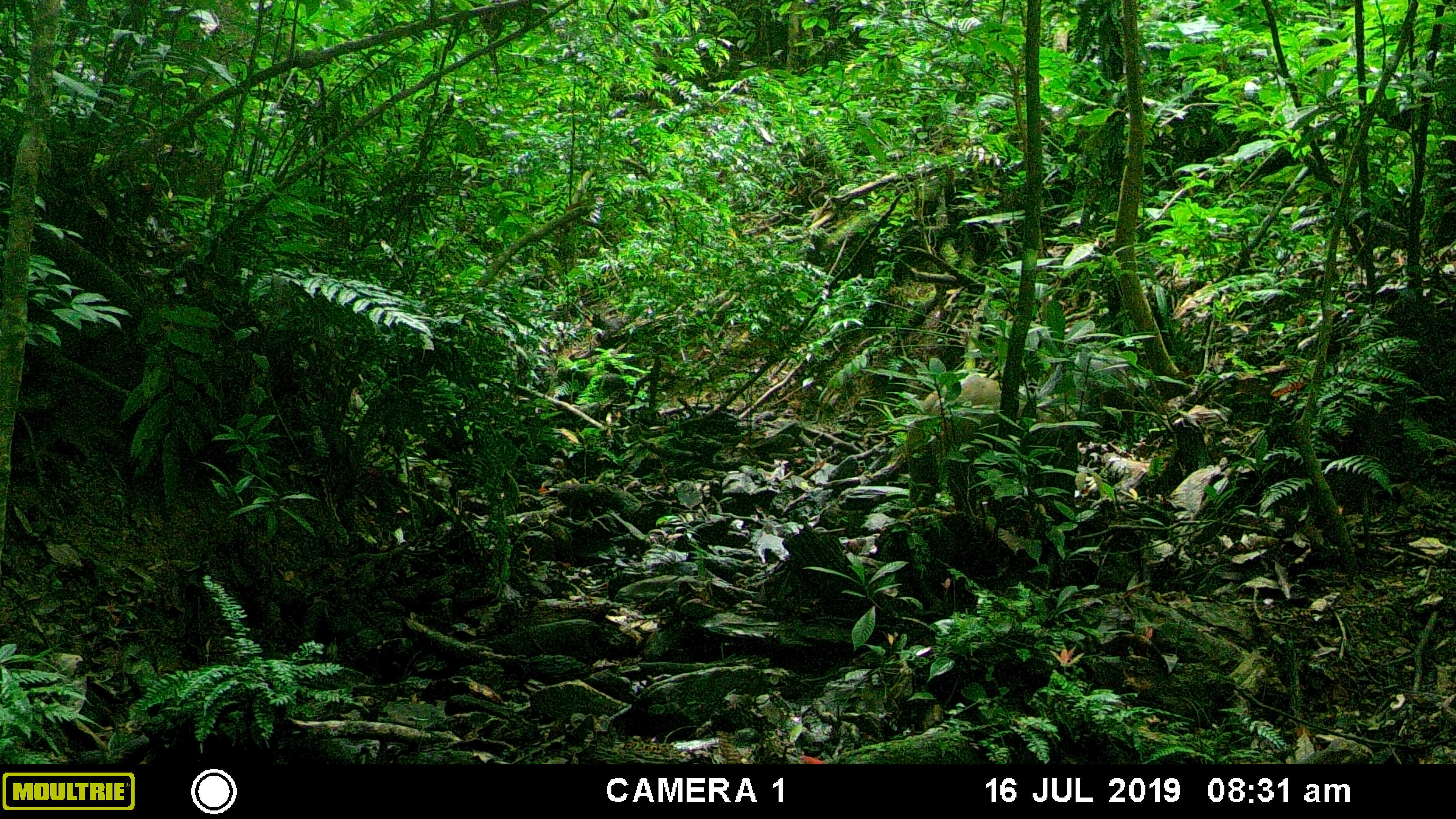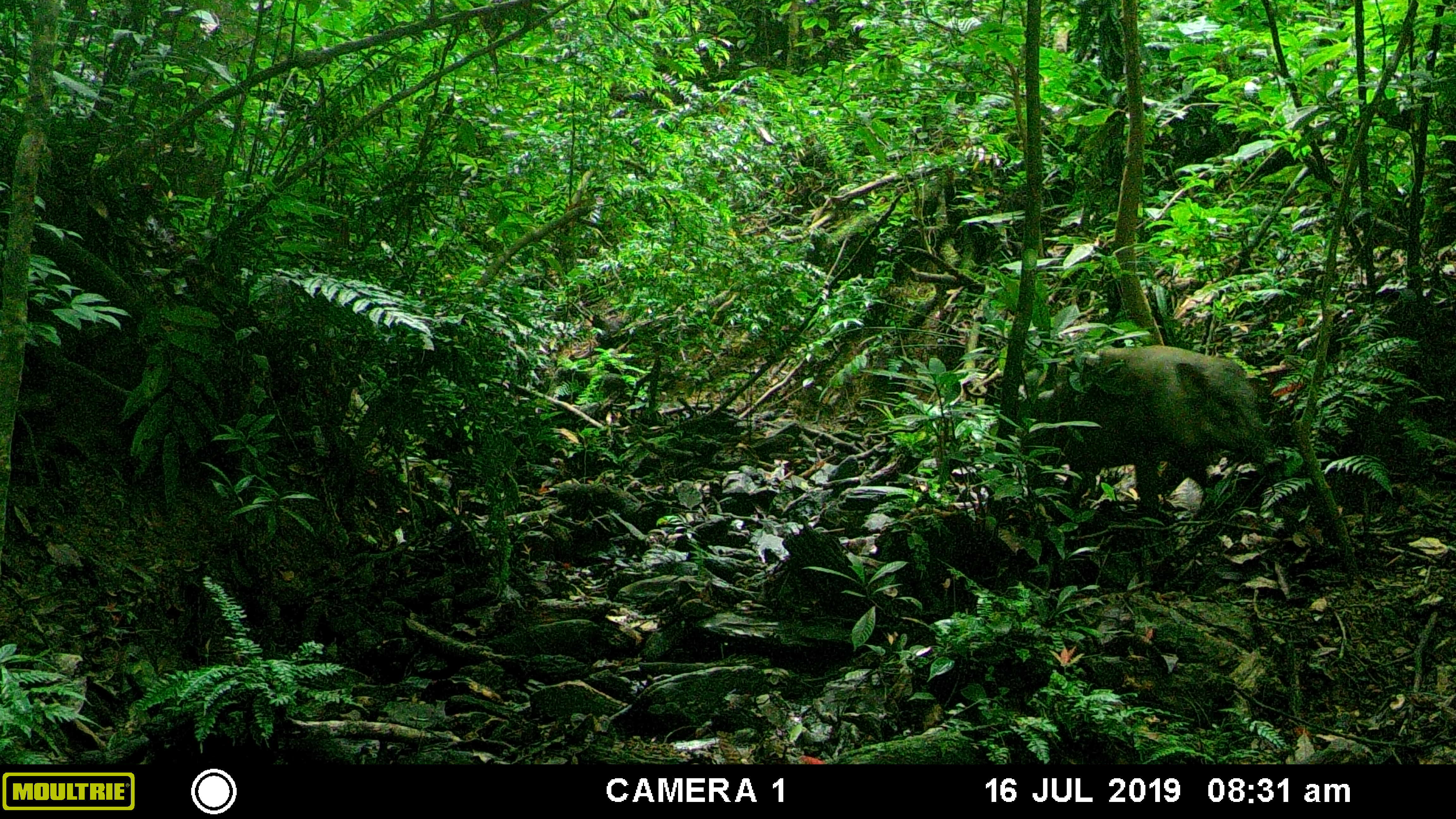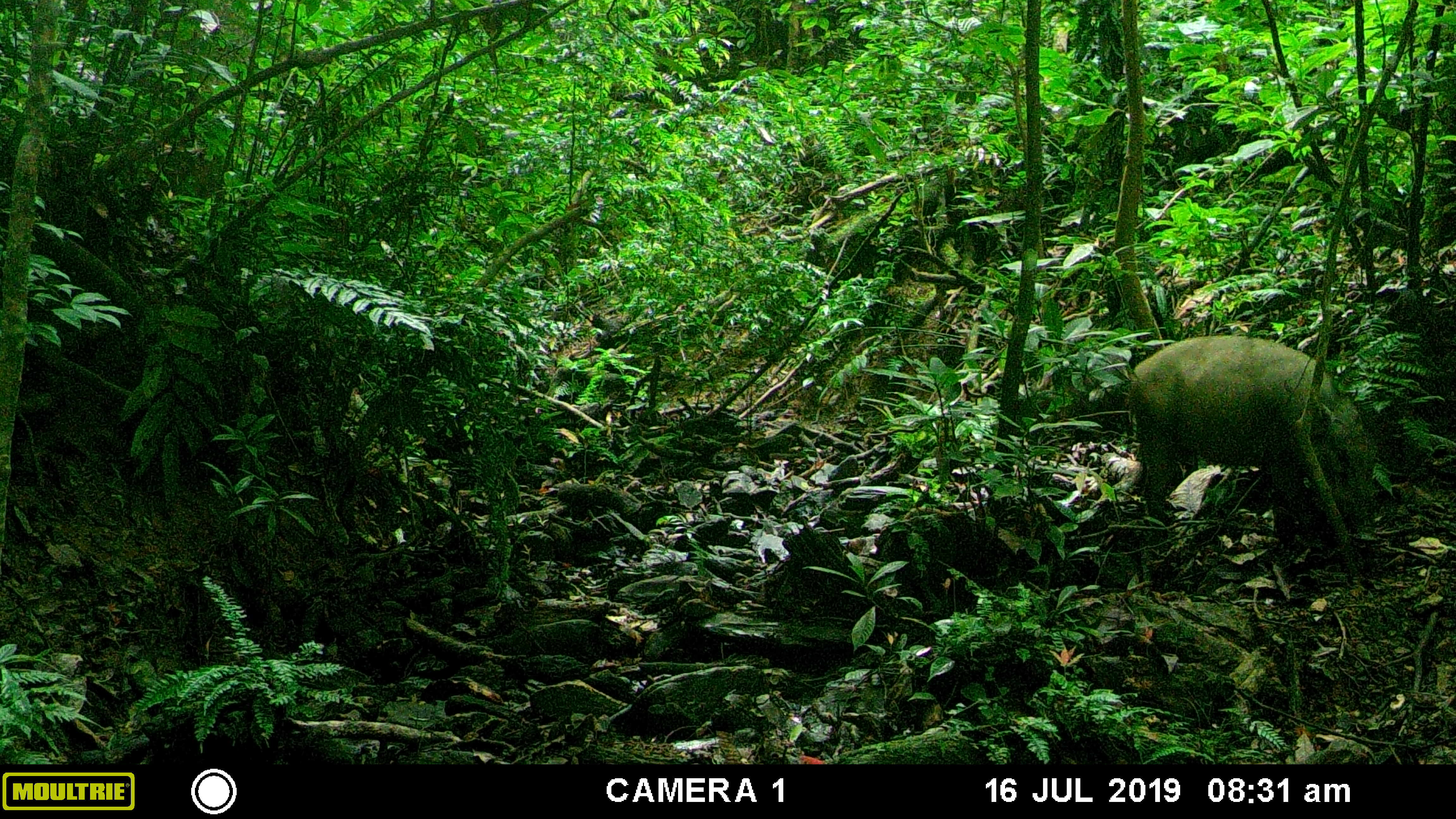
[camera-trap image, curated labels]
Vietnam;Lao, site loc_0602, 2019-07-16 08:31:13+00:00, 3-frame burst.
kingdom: Animalia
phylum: Chordata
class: Mammalia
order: Artiodactyla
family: Suidae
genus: Sus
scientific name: Sus scrofa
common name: eurasian wild pig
Eurasian wild pig (Sus scrofa). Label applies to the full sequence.